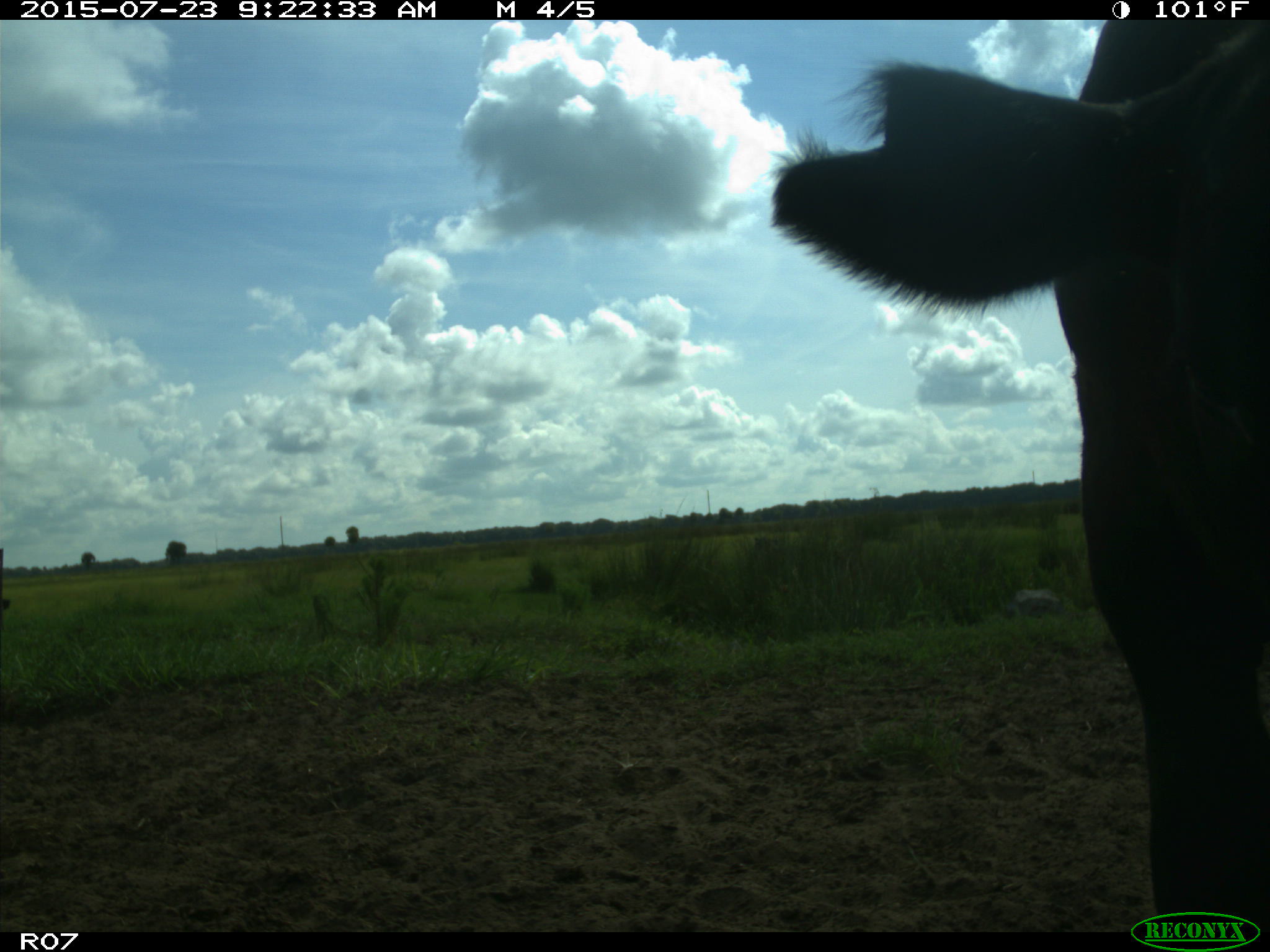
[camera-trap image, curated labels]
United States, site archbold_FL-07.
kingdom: Animalia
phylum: Chordata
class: Mammalia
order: Artiodactyla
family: Bovidae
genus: Bos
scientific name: Bos taurus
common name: domestic cow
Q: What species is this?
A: Bos taurus (domestic cow).